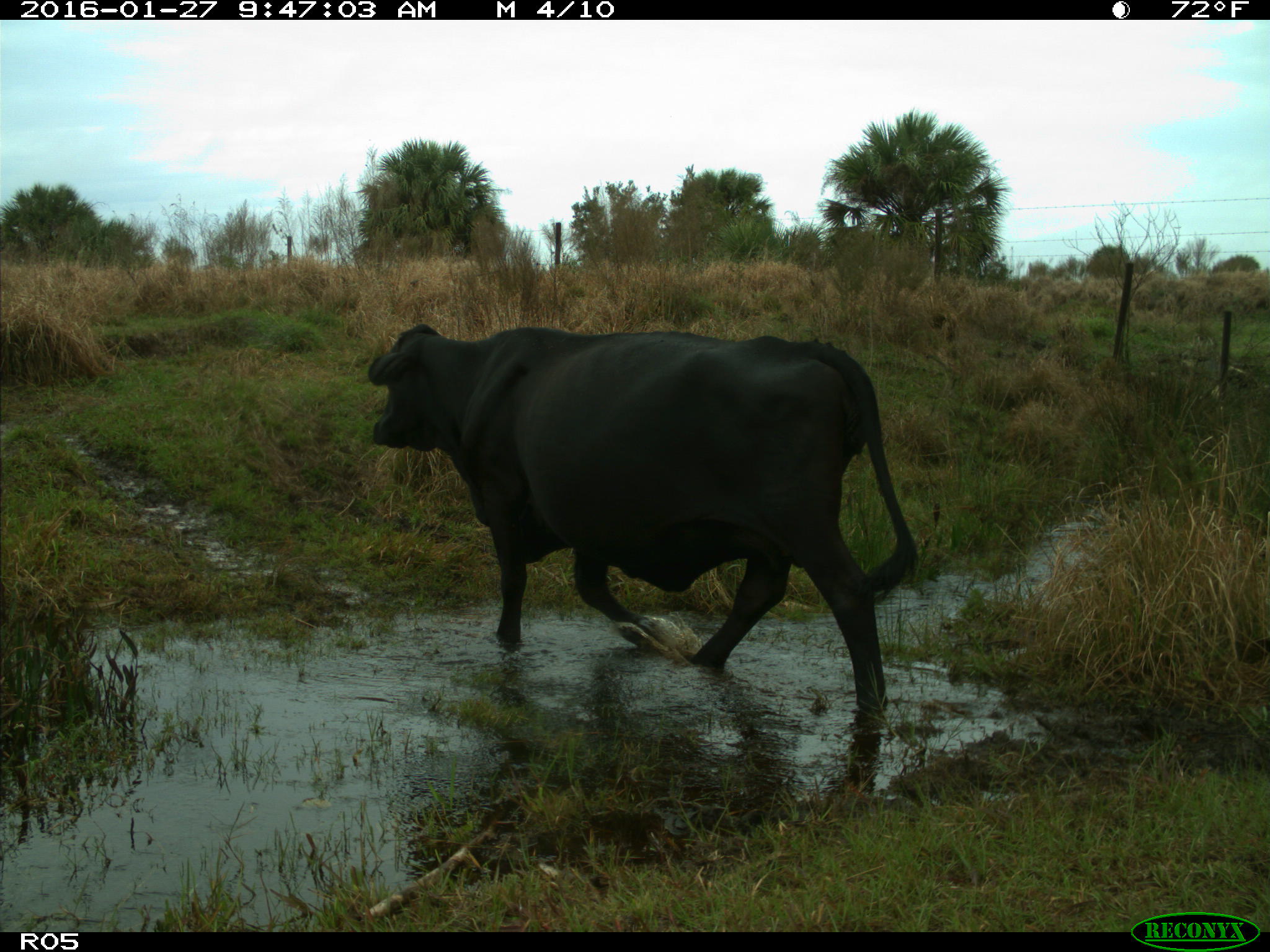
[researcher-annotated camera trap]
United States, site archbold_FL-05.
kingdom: Animalia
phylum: Chordata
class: Mammalia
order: Artiodactyla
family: Bovidae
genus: Bos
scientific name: Bos taurus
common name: domestic cow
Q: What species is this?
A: Bos taurus (domestic cow).